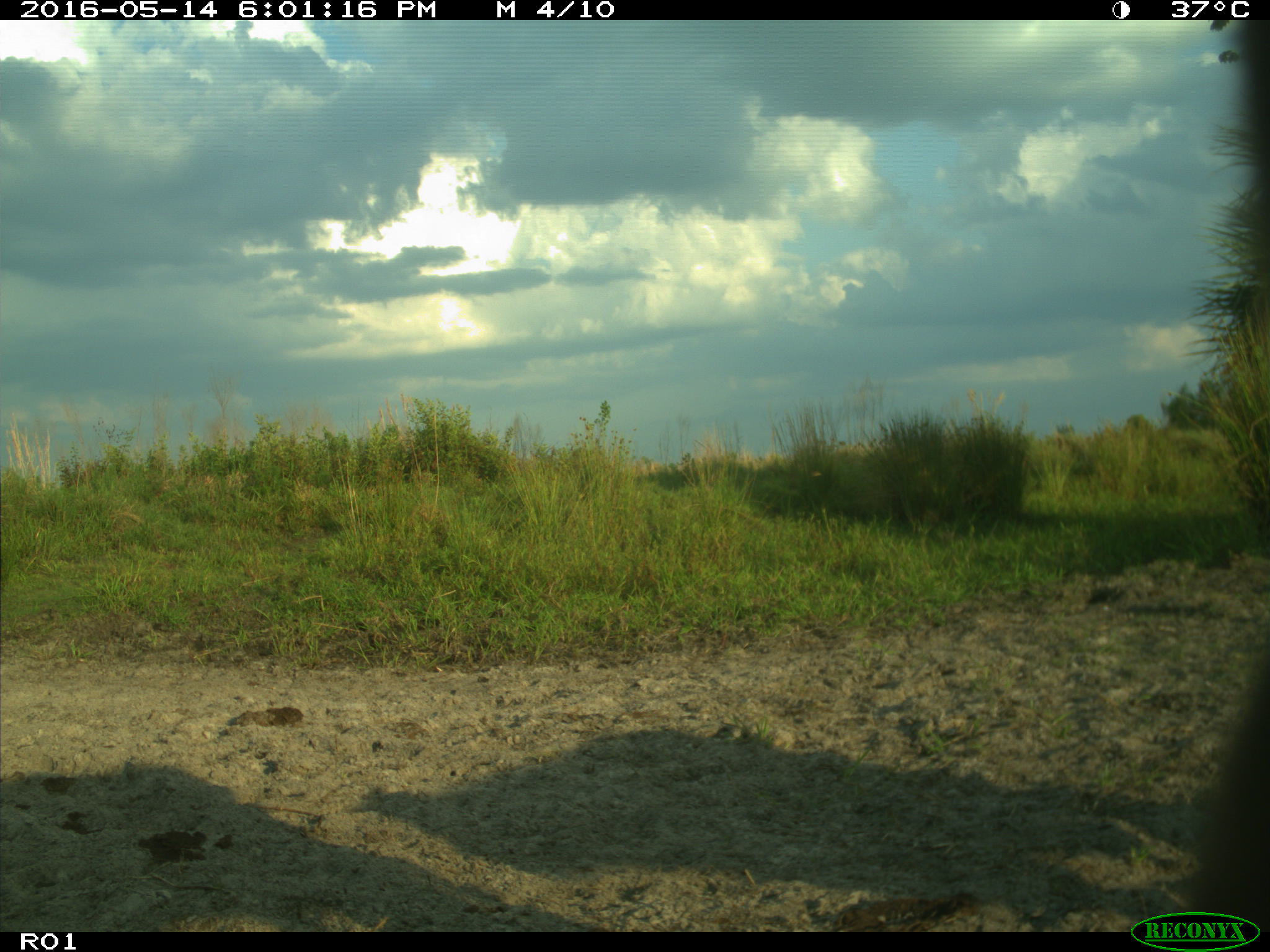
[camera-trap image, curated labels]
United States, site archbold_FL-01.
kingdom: Animalia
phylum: Chordata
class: Mammalia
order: Artiodactyla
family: Bovidae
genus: Bos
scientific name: Bos taurus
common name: domestic cow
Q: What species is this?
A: Bos taurus (domestic cow).